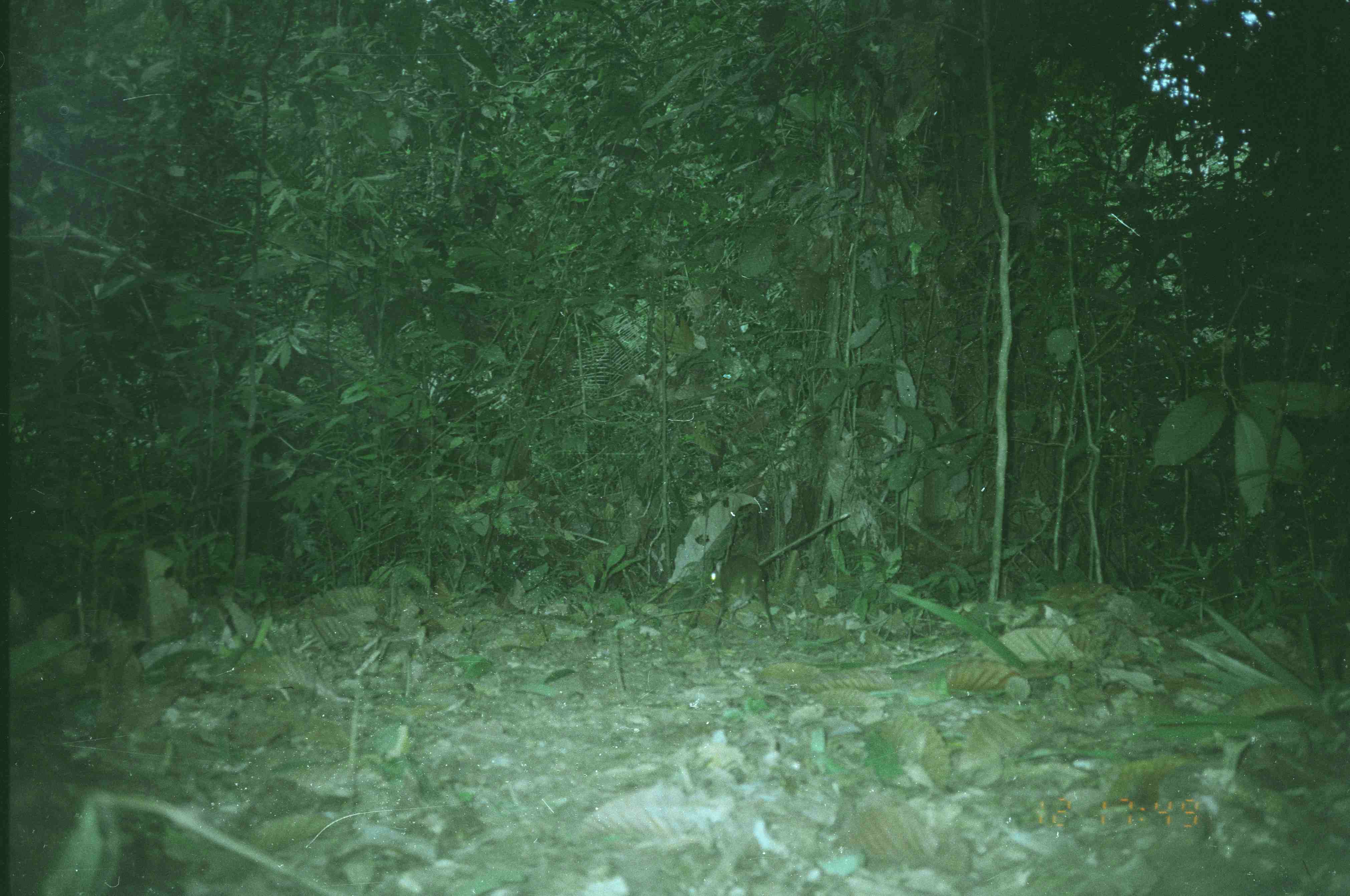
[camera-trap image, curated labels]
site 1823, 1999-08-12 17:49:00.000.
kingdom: Animalia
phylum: Chordata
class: Mammalia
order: Artiodactyla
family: Tragulidae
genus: Tragulus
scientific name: Tragulus napu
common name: greater oriental chevrotain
Tragulus napu (greater oriental chevrotain), count 1.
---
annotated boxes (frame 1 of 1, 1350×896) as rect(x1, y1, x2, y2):
tragulus napu: rect(712, 554, 776, 634)